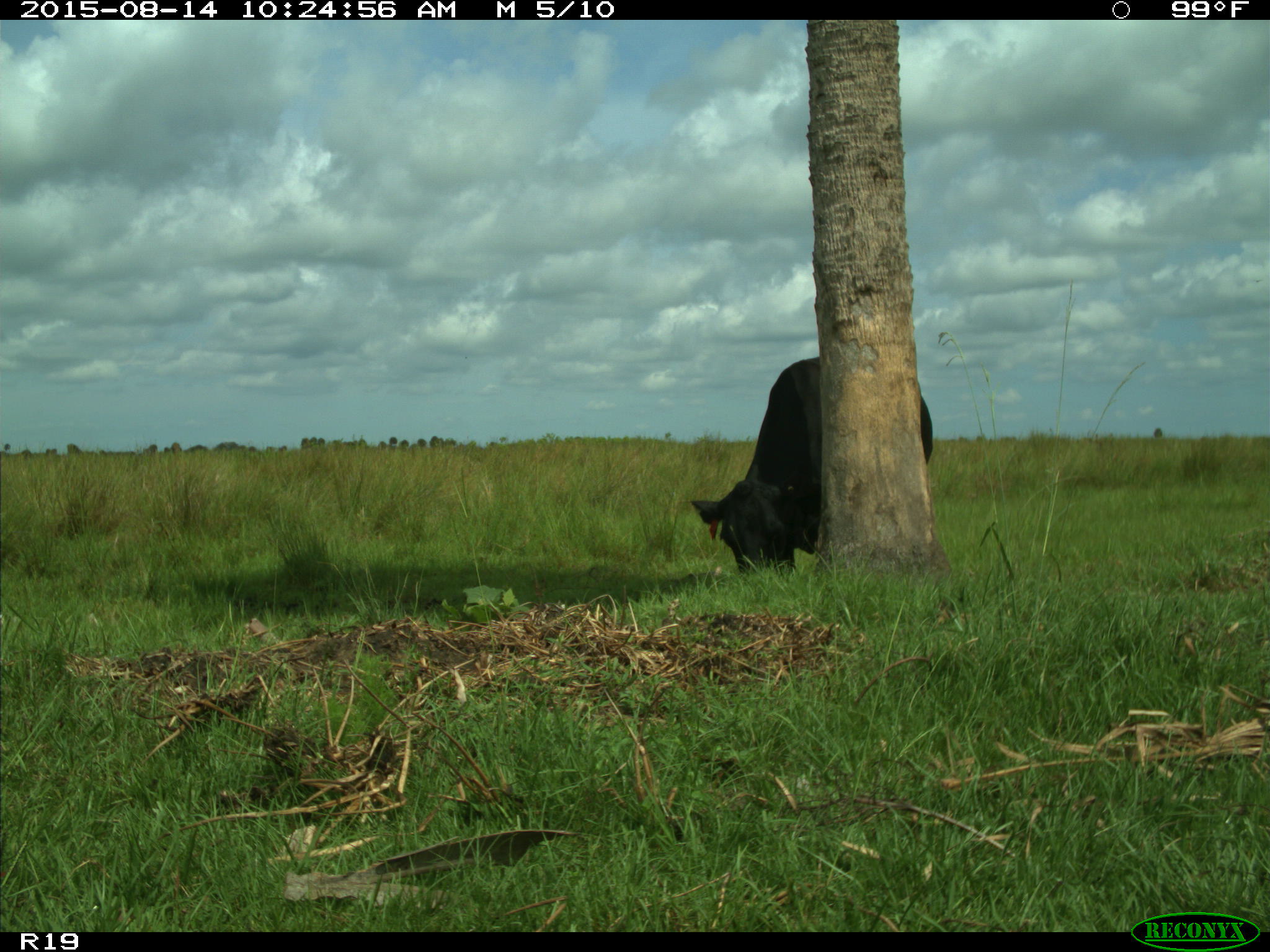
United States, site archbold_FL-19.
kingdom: Animalia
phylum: Chordata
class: Mammalia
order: Artiodactyla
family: Bovidae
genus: Bos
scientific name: Bos taurus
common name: domestic cow